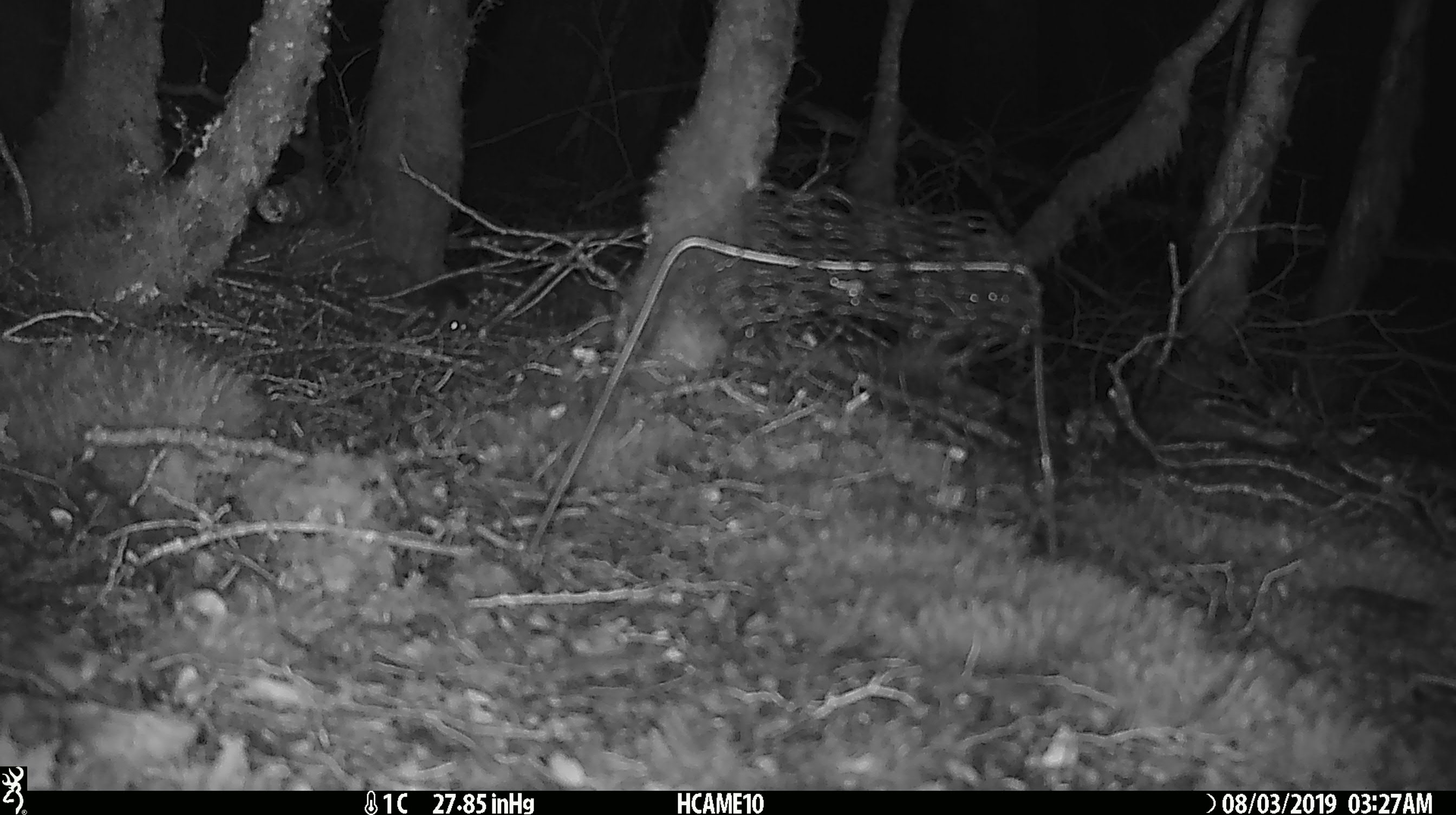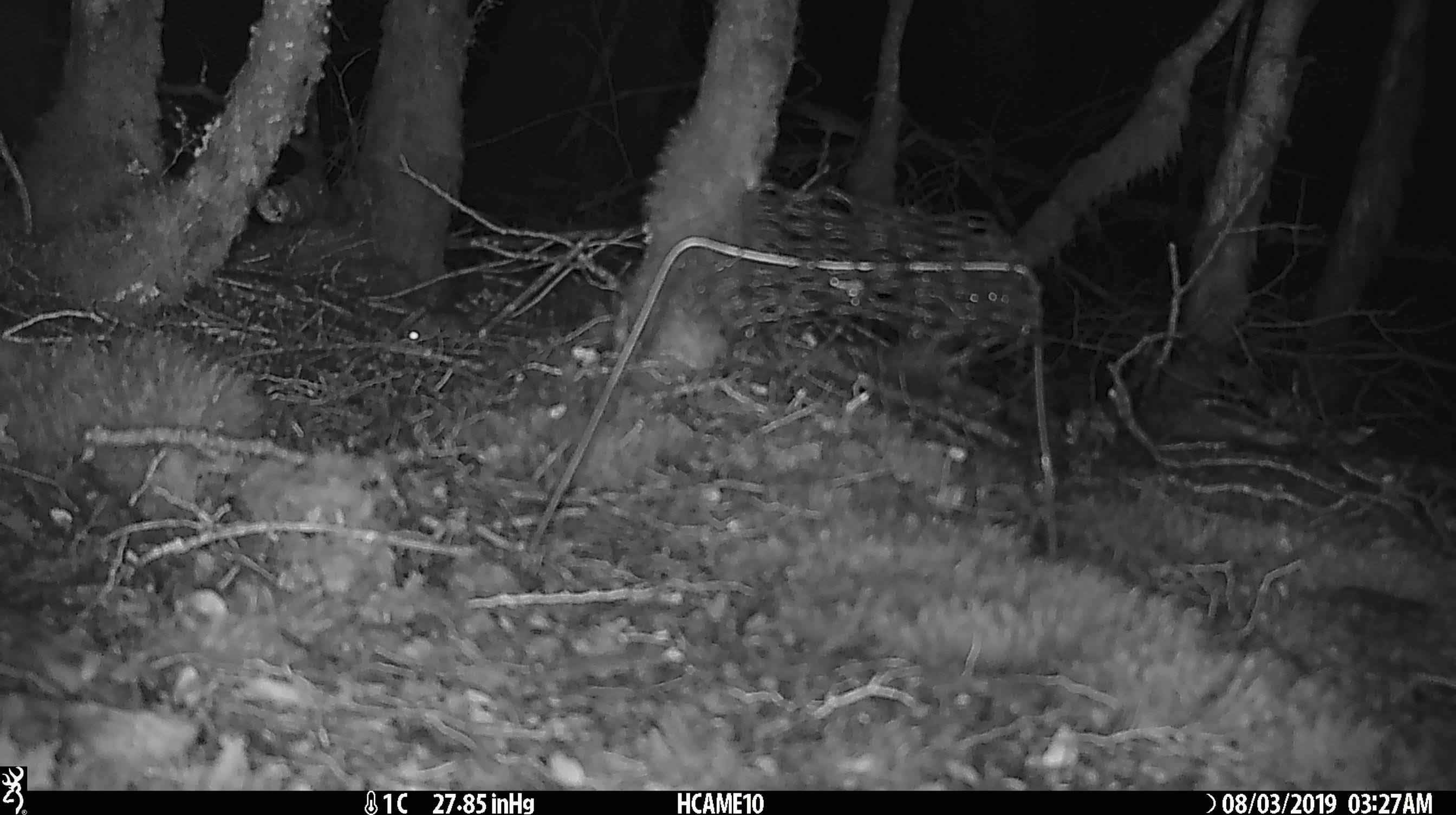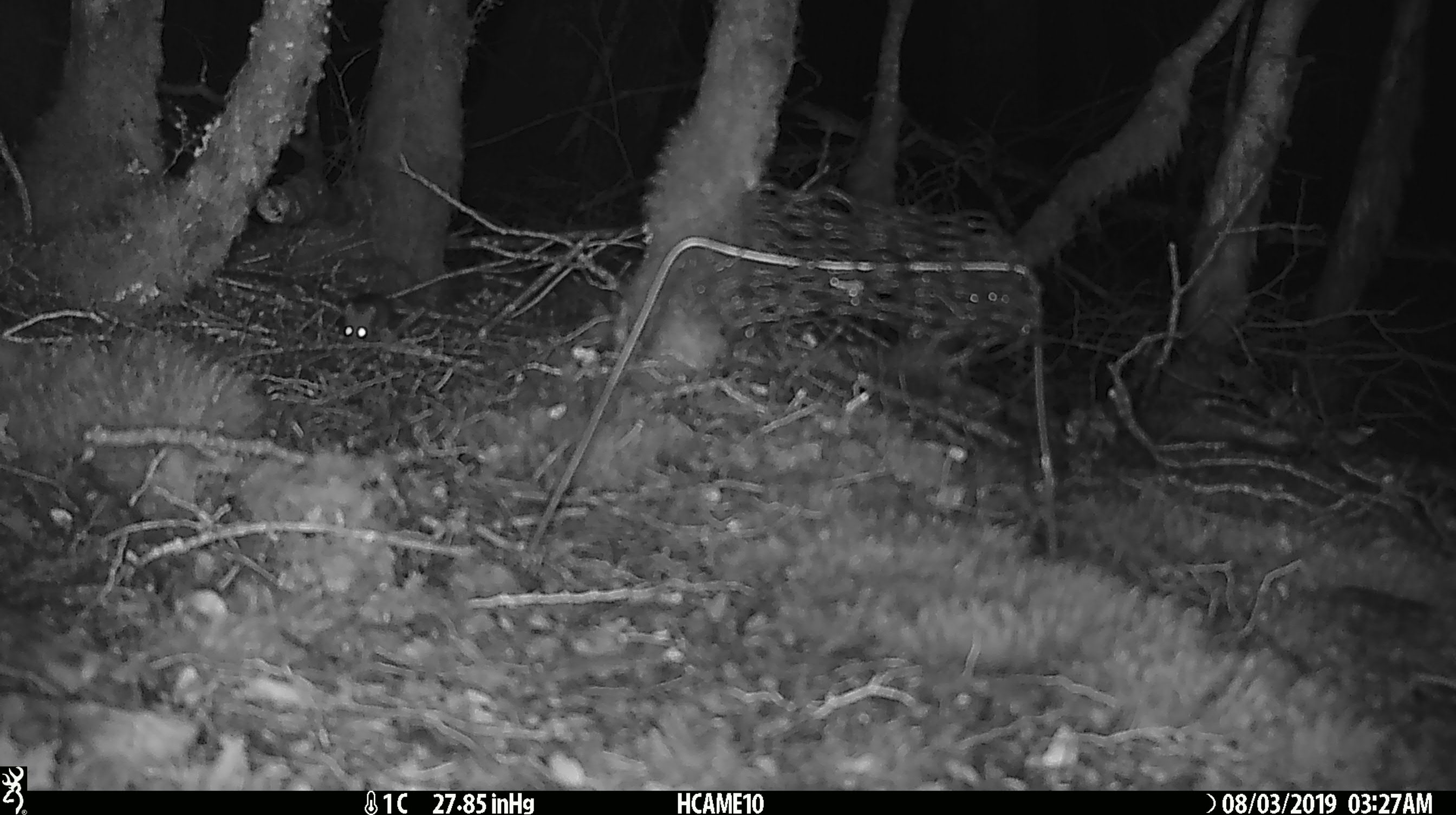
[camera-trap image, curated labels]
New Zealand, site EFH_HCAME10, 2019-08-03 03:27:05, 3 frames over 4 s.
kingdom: Animalia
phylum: Chordata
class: Mammalia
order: Rodentia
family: Muridae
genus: Mus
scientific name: Mus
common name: mouse